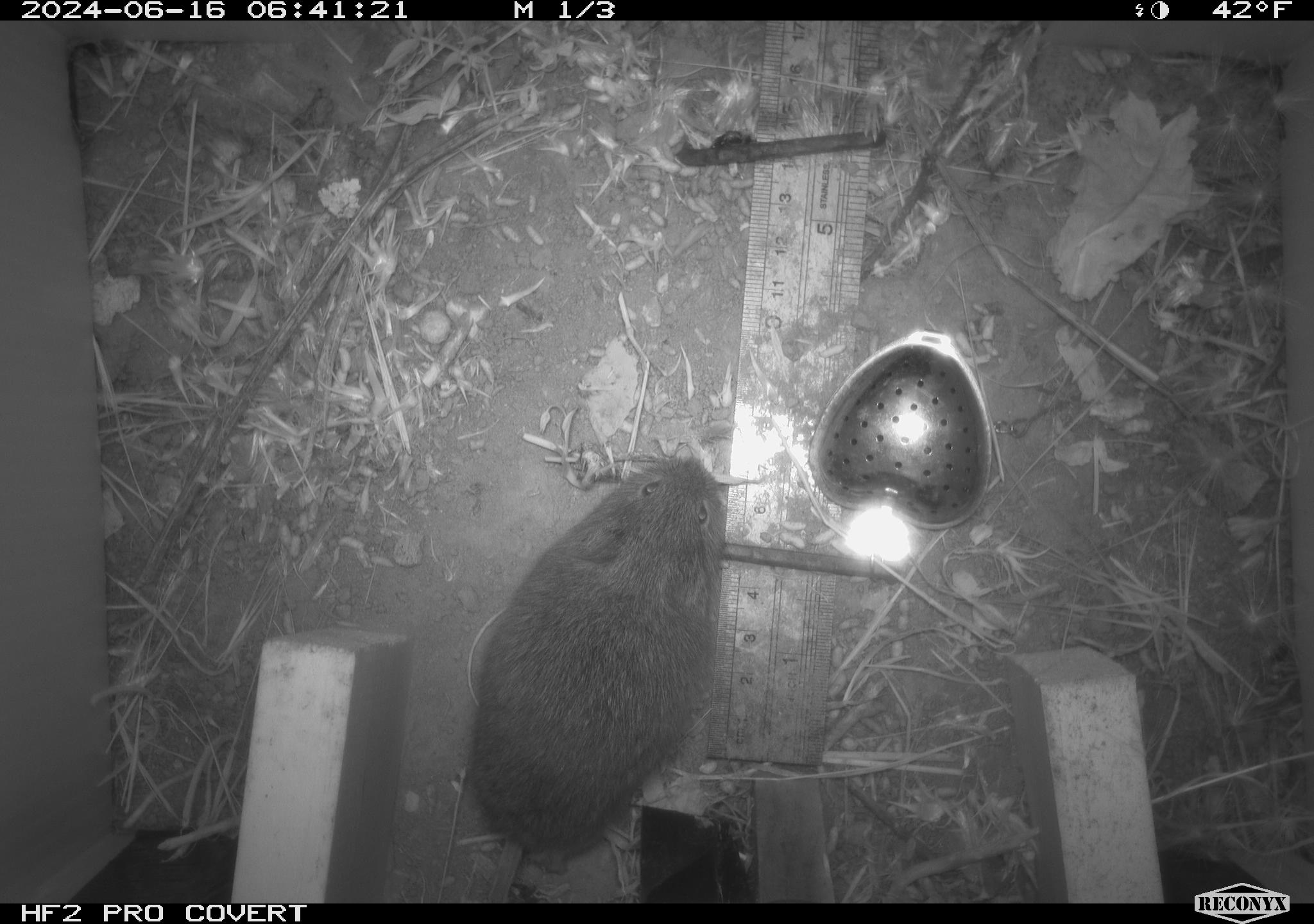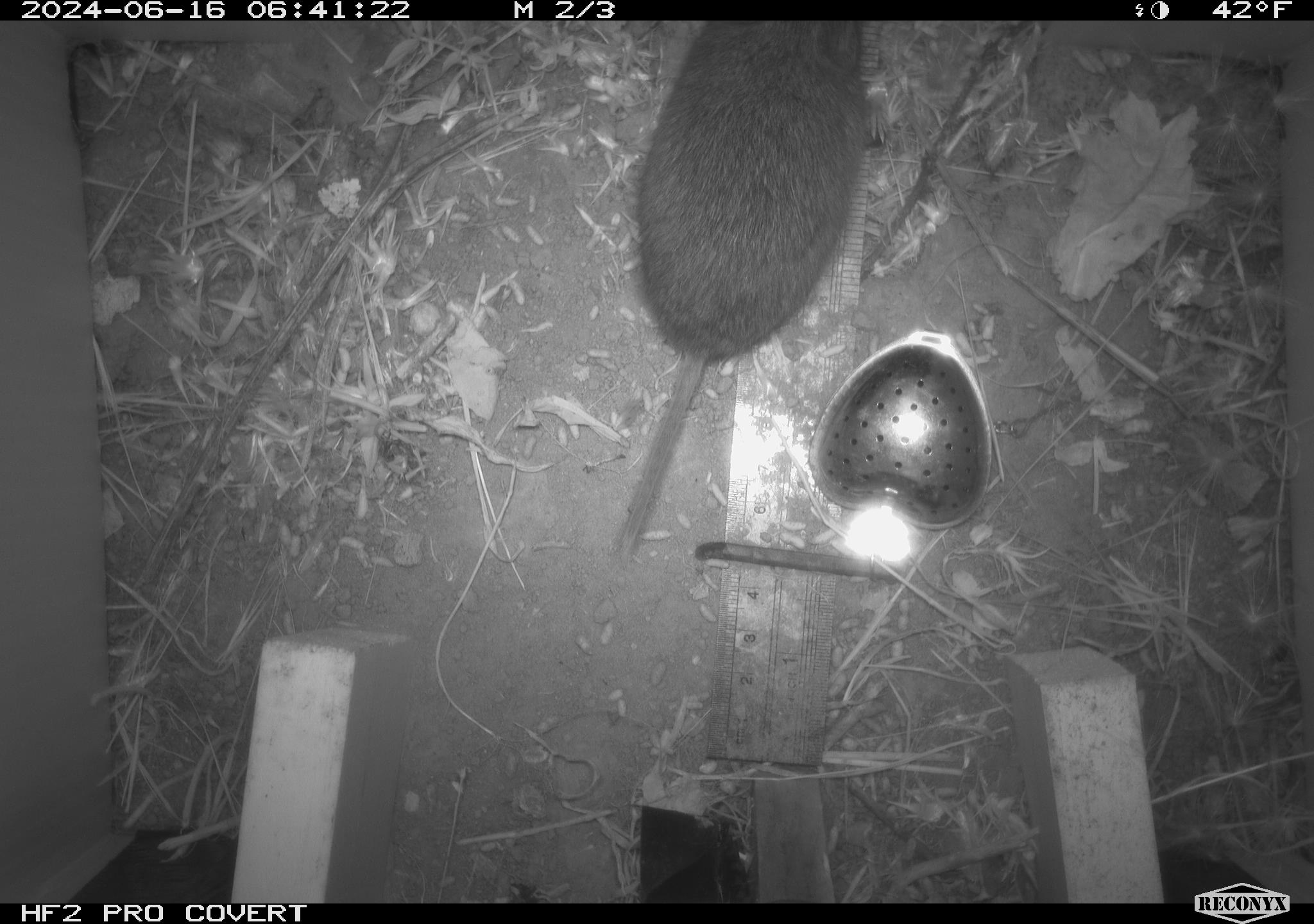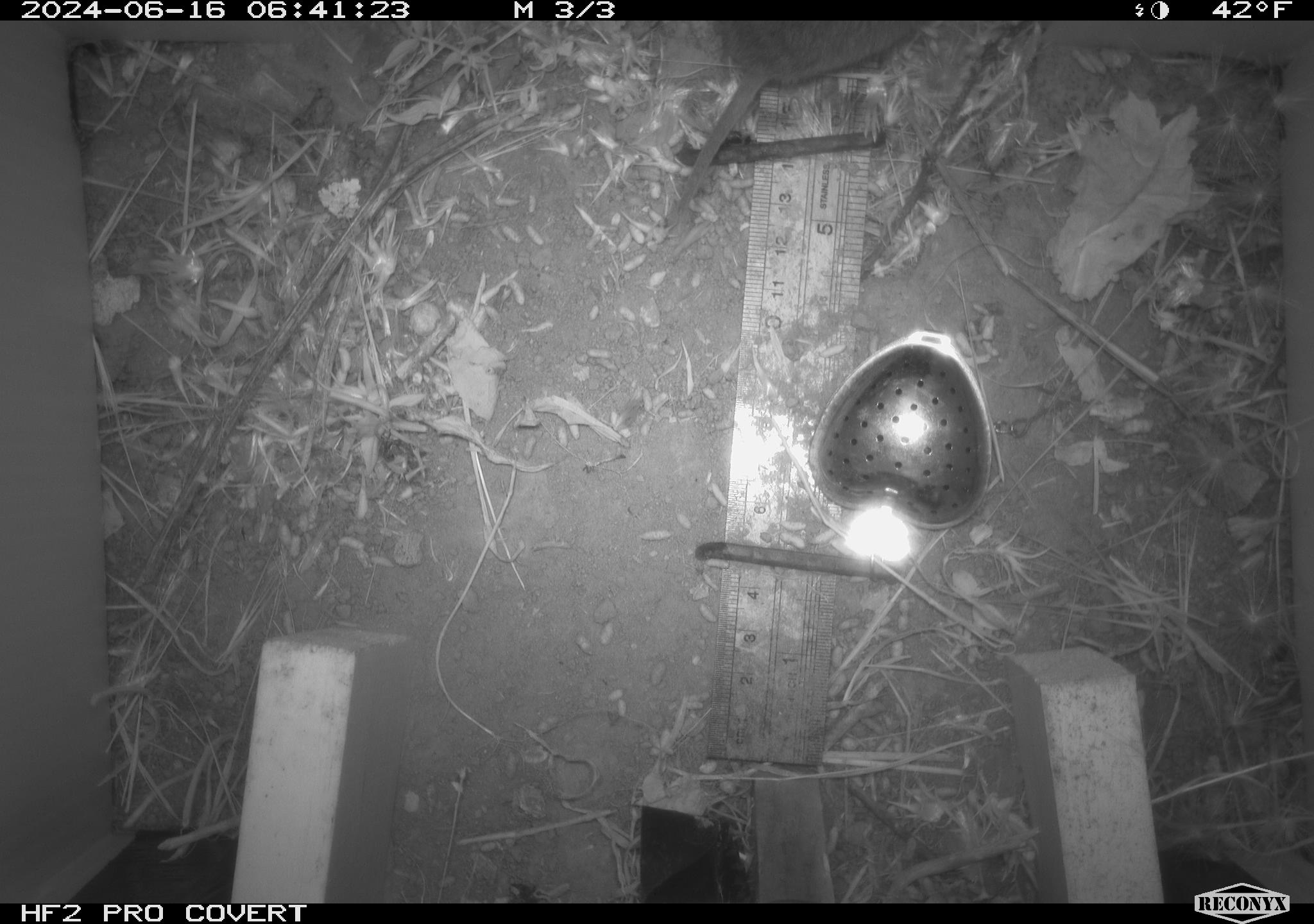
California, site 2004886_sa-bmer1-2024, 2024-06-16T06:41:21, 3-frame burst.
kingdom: Animalia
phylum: Chordata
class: Mammalia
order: Rodentia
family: Cricetidae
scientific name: Cricetidae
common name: hamsters, voles, lemmings, and allies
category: cricetidae family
Cricetidae family (hamsters, voles, lemmings, and allies) (Cricetidae).